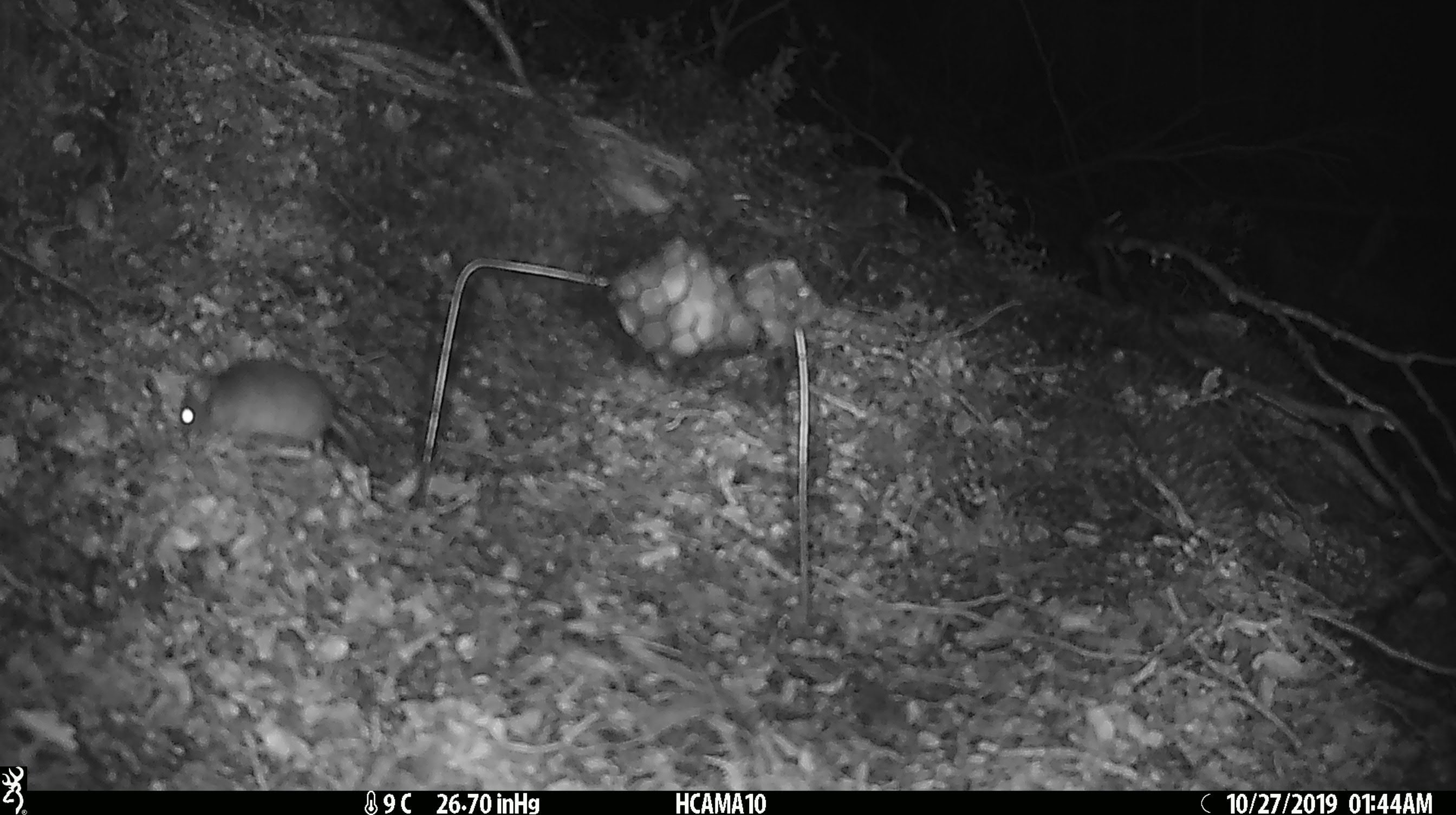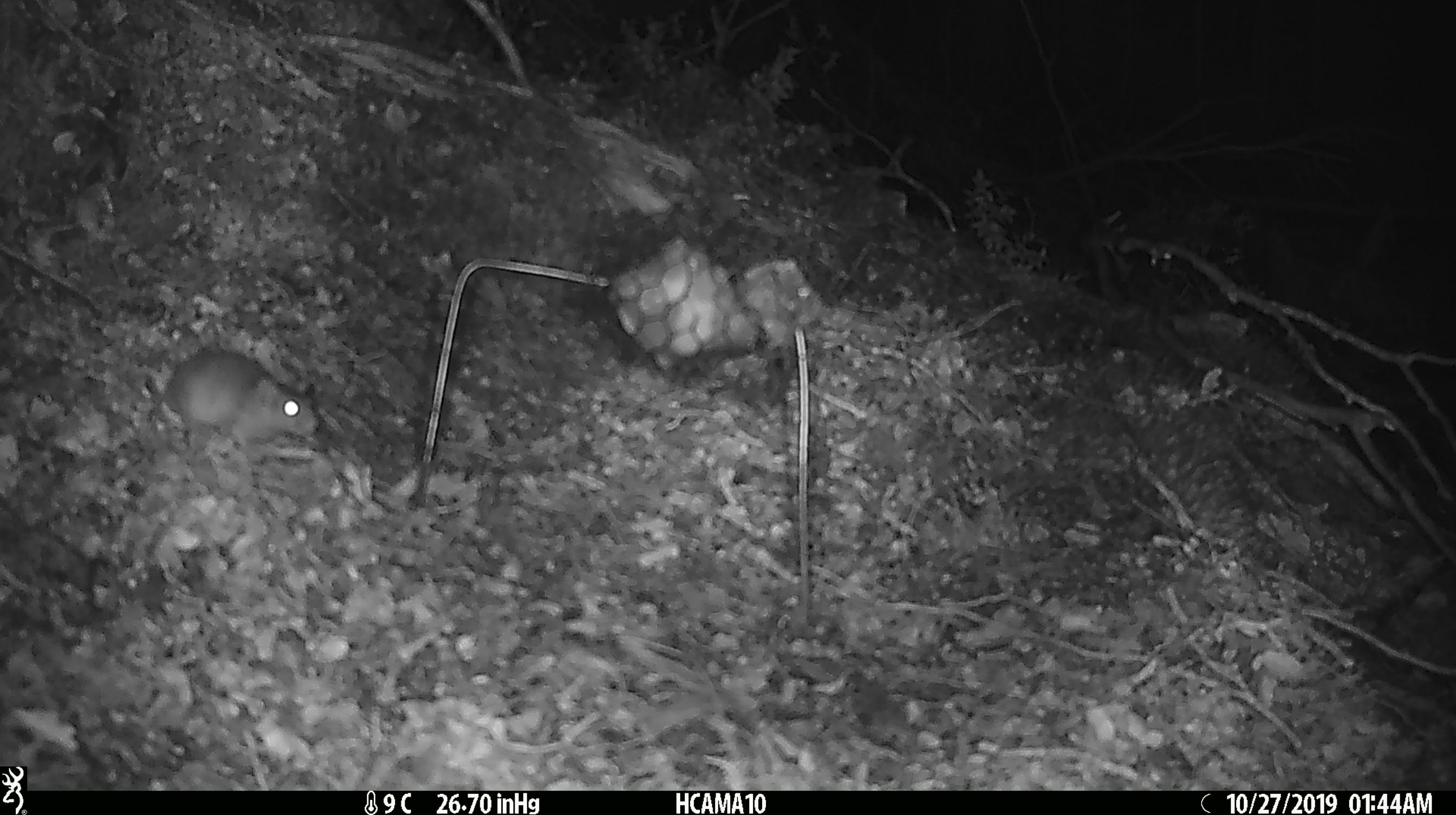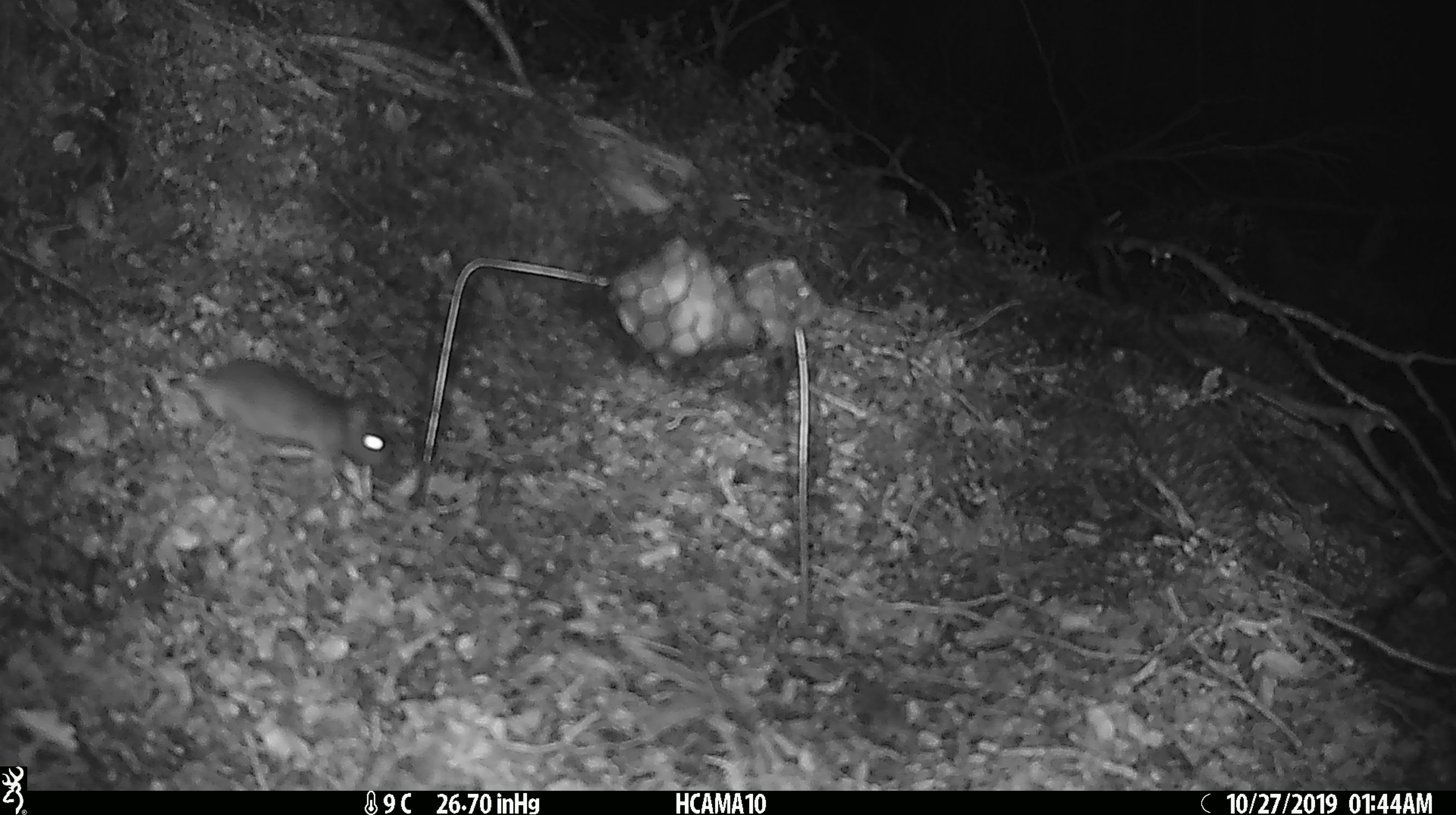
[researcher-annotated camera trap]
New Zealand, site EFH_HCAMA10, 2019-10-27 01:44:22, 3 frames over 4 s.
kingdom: Animalia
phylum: Chordata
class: Mammalia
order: Rodentia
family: Muridae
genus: Mus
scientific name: Mus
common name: mouse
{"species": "mouse (Mus)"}